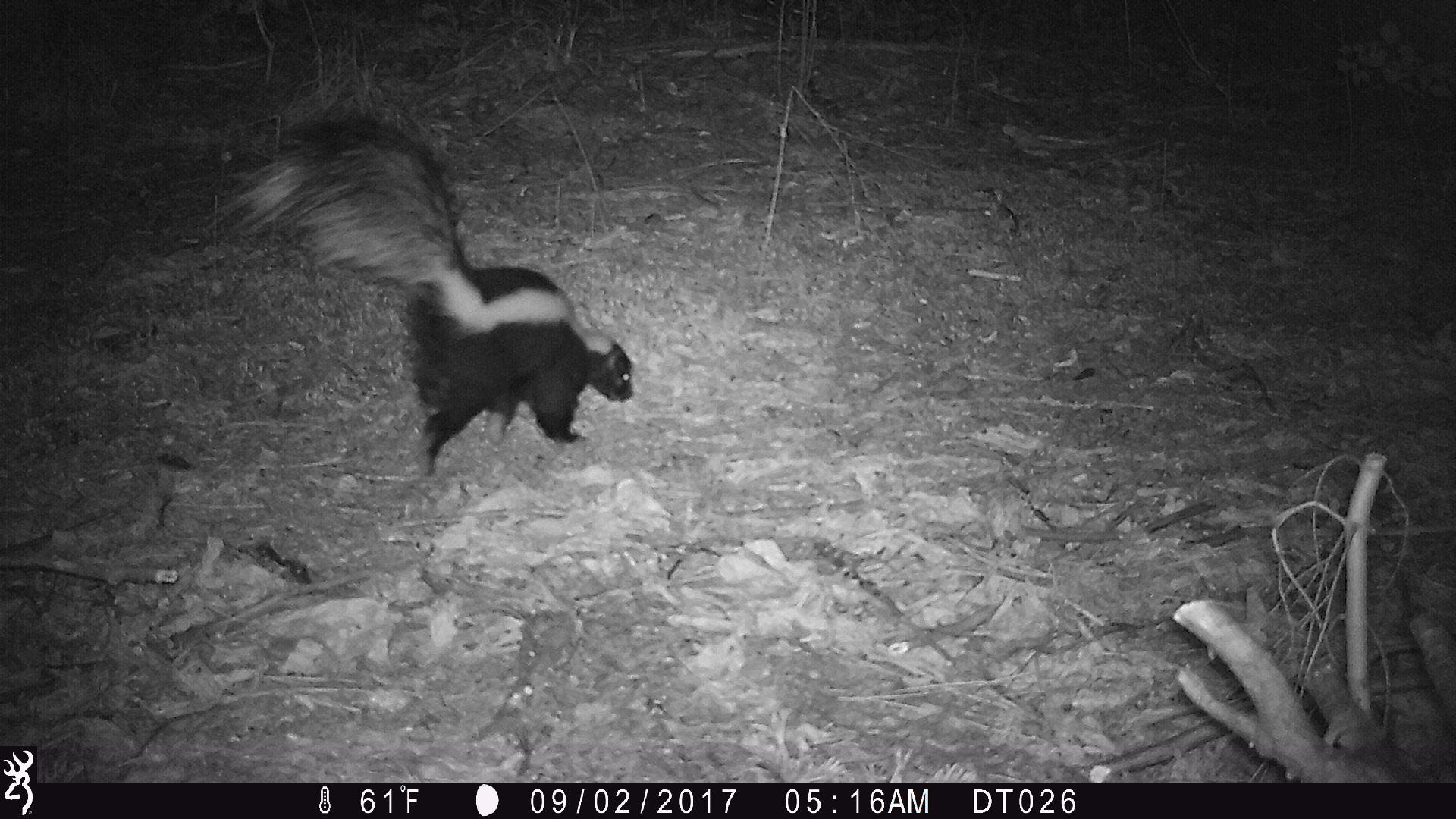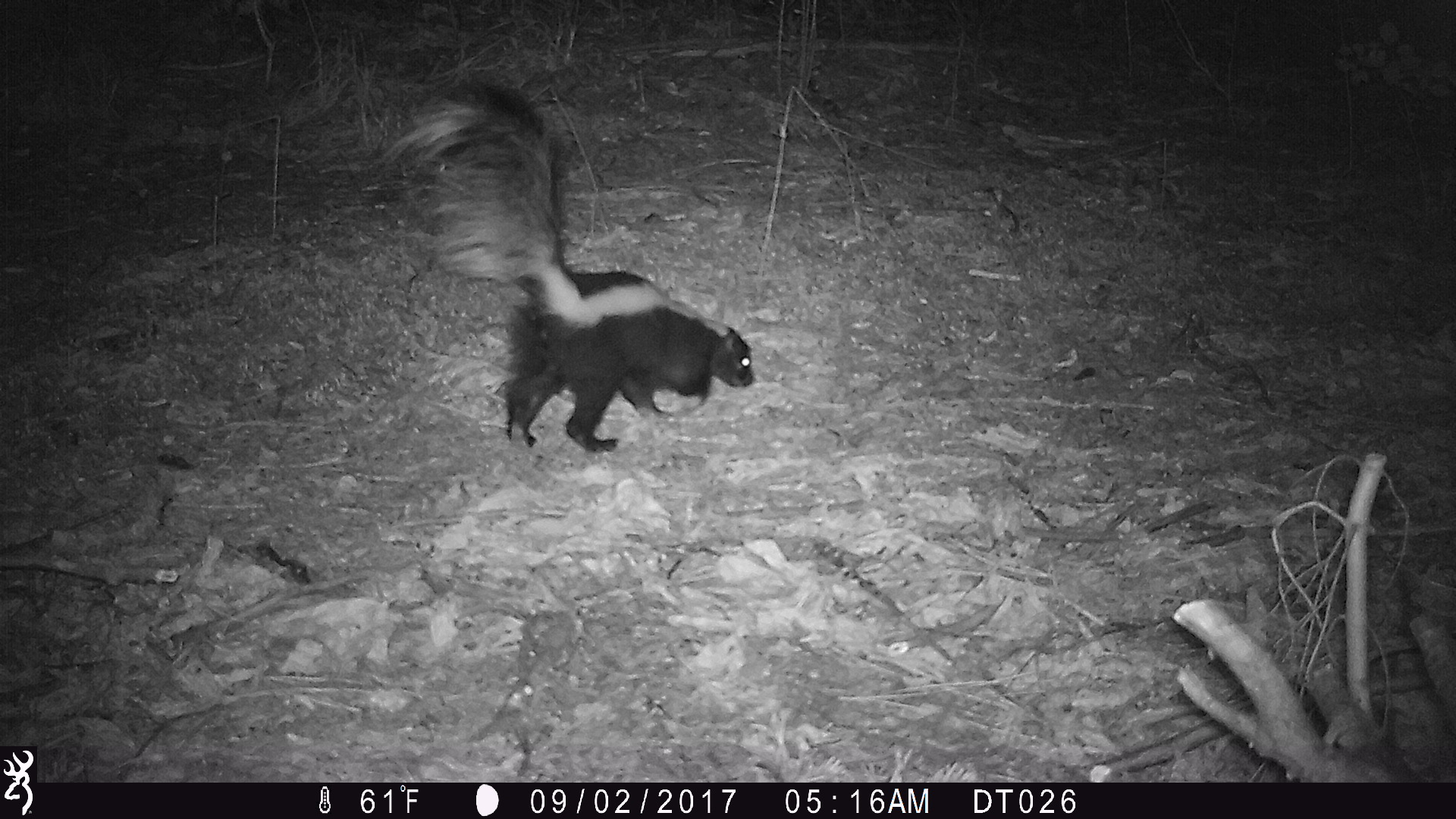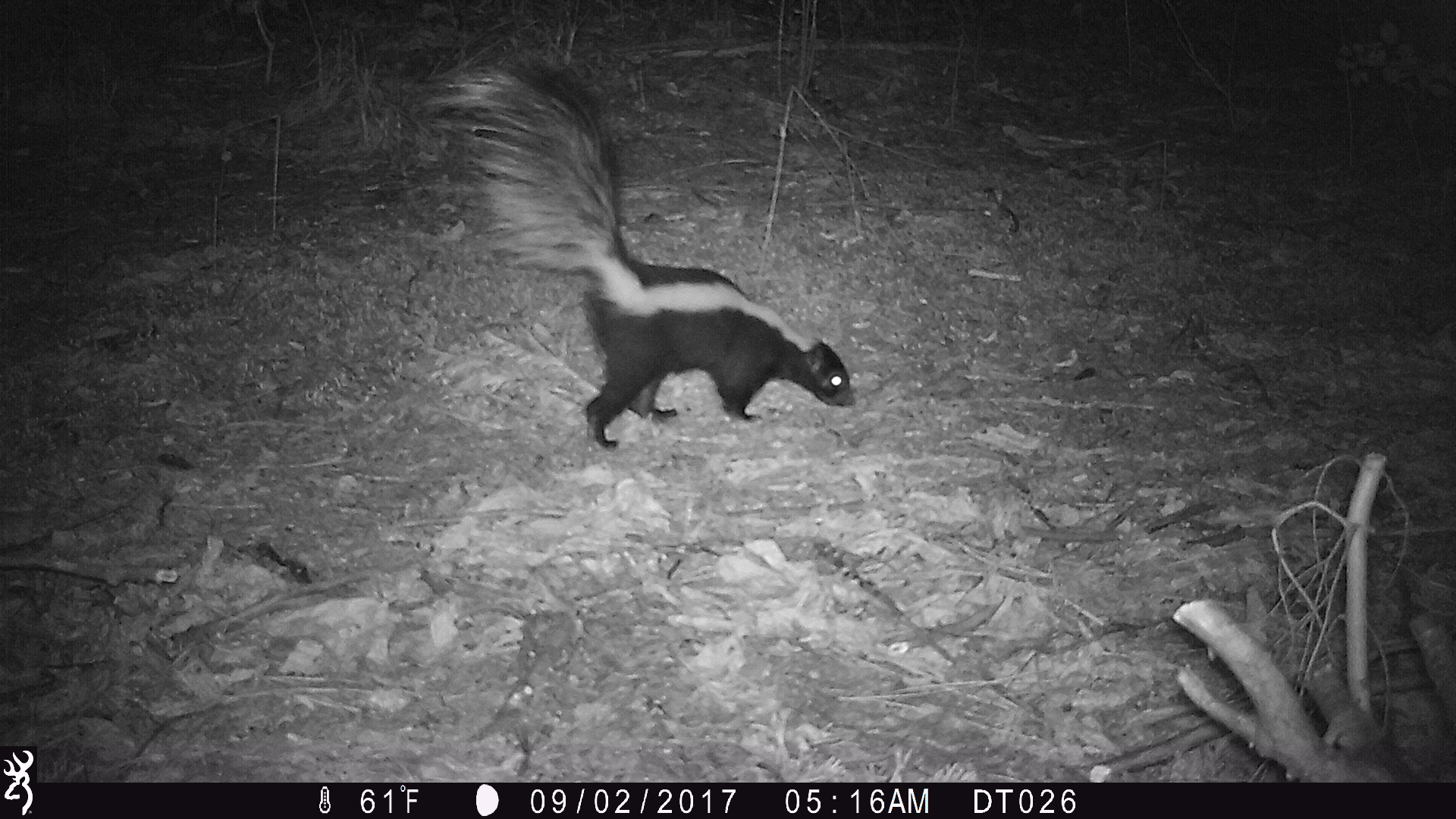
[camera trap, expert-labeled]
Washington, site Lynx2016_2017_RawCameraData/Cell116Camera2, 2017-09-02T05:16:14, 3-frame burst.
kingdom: Animalia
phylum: Chordata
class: Mammalia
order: Carnivora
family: Mephitidae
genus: Mephitis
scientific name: Mephitis mephitis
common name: striped skunk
Mephitis mephitis (striped skunk). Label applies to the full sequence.